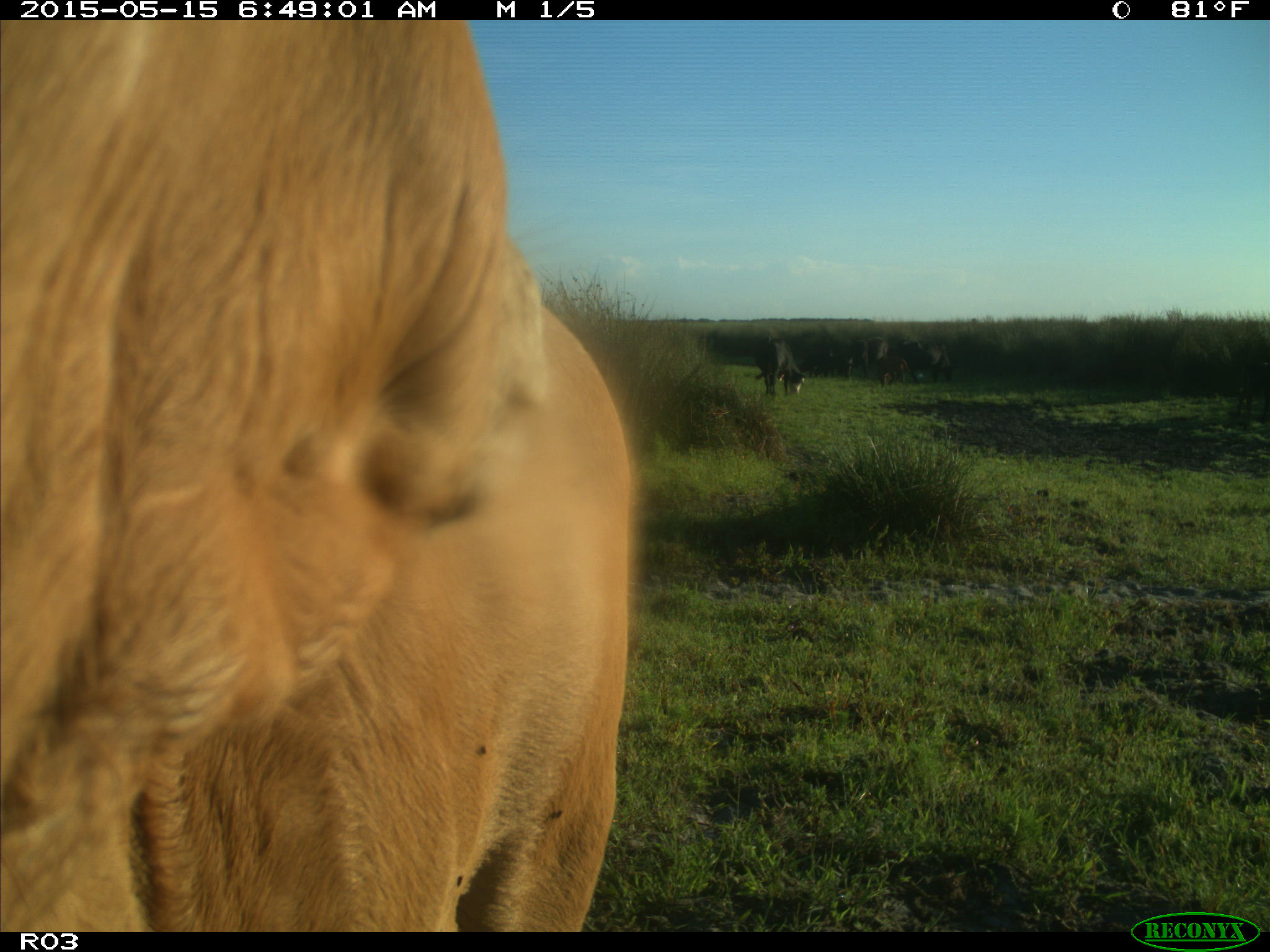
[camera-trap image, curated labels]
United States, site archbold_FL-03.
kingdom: Animalia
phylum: Chordata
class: Mammalia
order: Artiodactyla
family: Bovidae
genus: Bos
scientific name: Bos taurus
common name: domestic cow